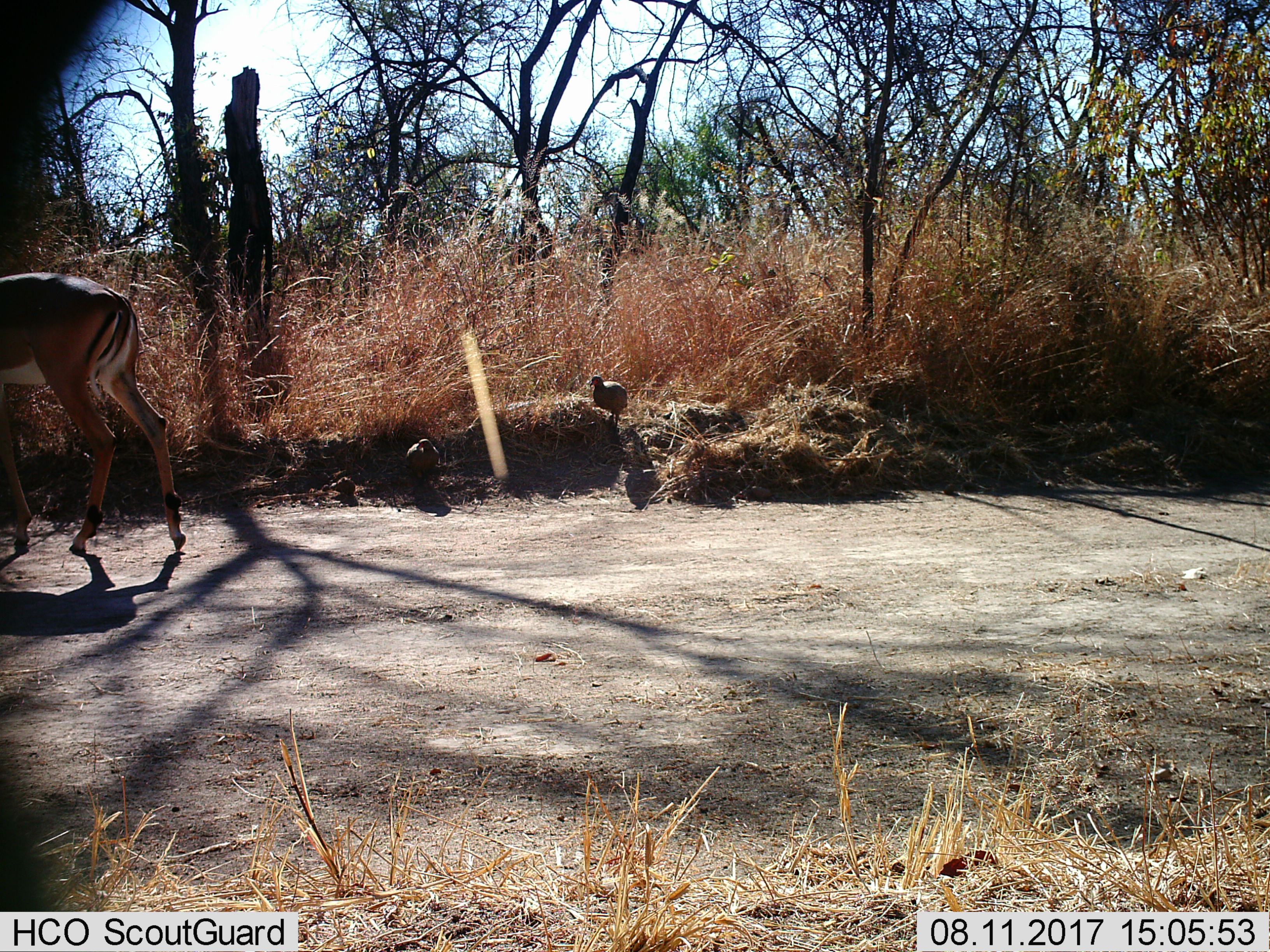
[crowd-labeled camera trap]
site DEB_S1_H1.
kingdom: Animalia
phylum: Chordata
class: Aves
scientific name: Aves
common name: bird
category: birdother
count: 2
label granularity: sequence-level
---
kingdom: Animalia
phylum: Chordata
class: Mammalia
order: Artiodactyla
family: Bovidae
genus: Aepyceros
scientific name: Aepyceros melampus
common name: impala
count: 1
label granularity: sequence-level